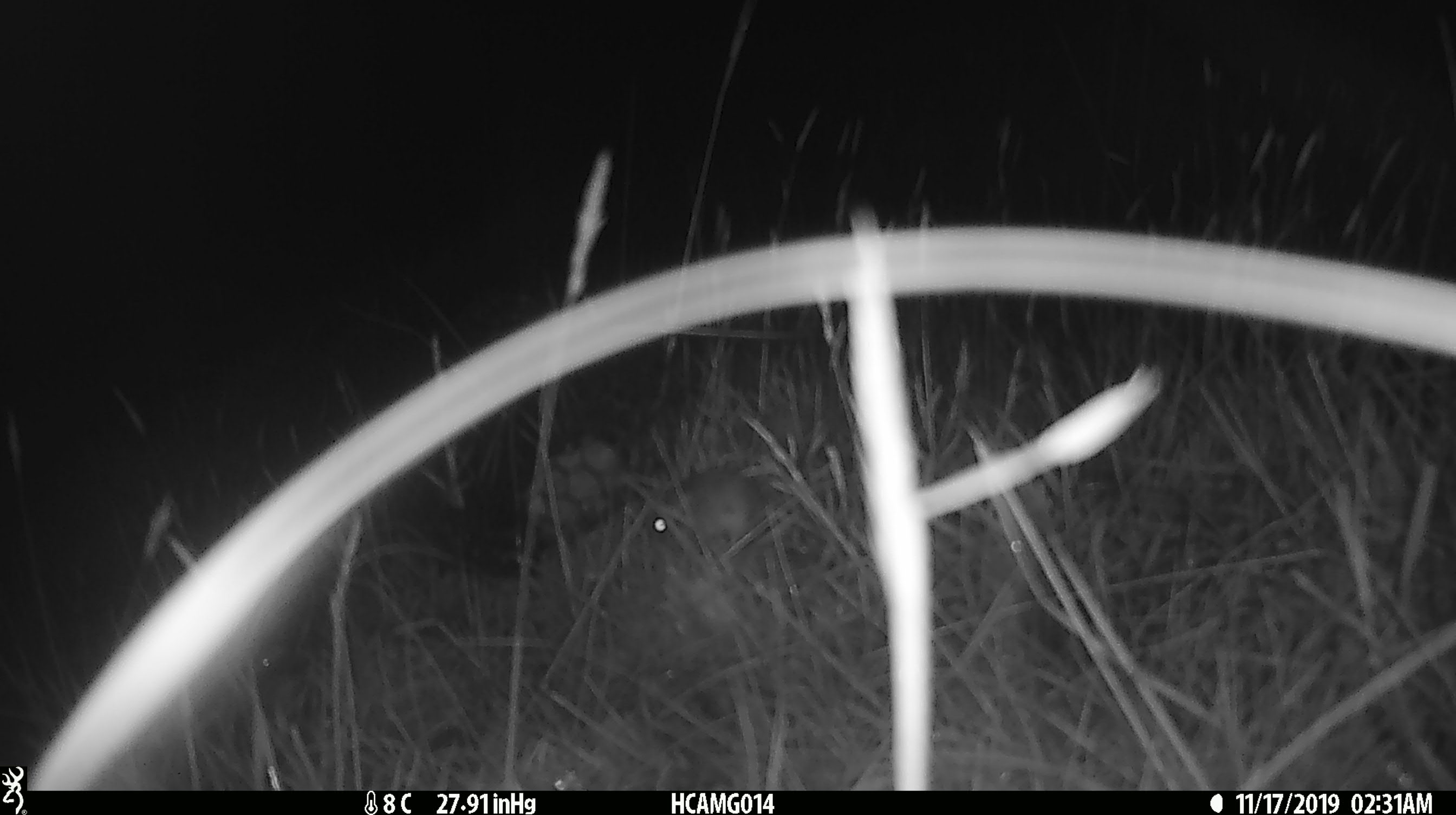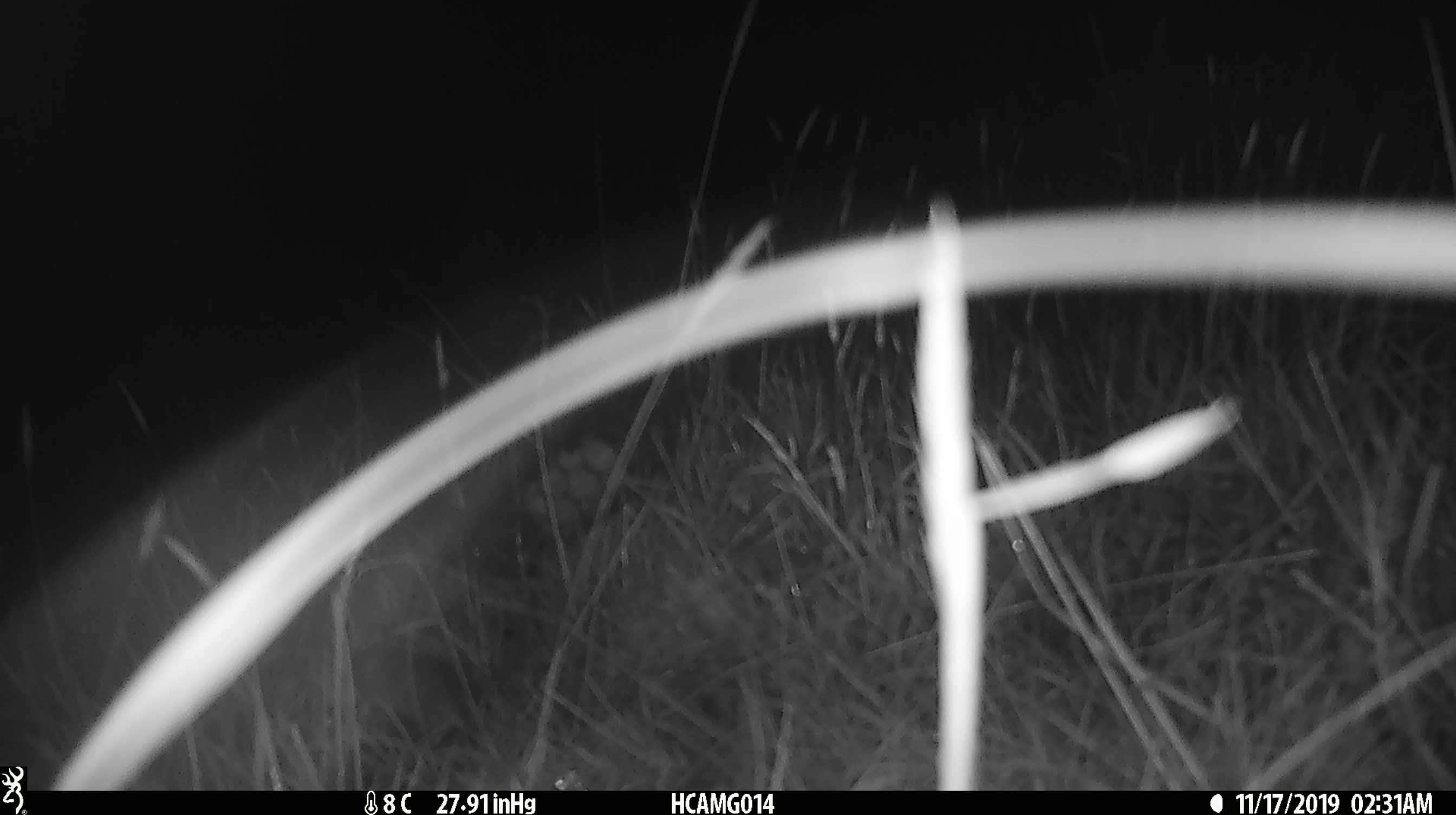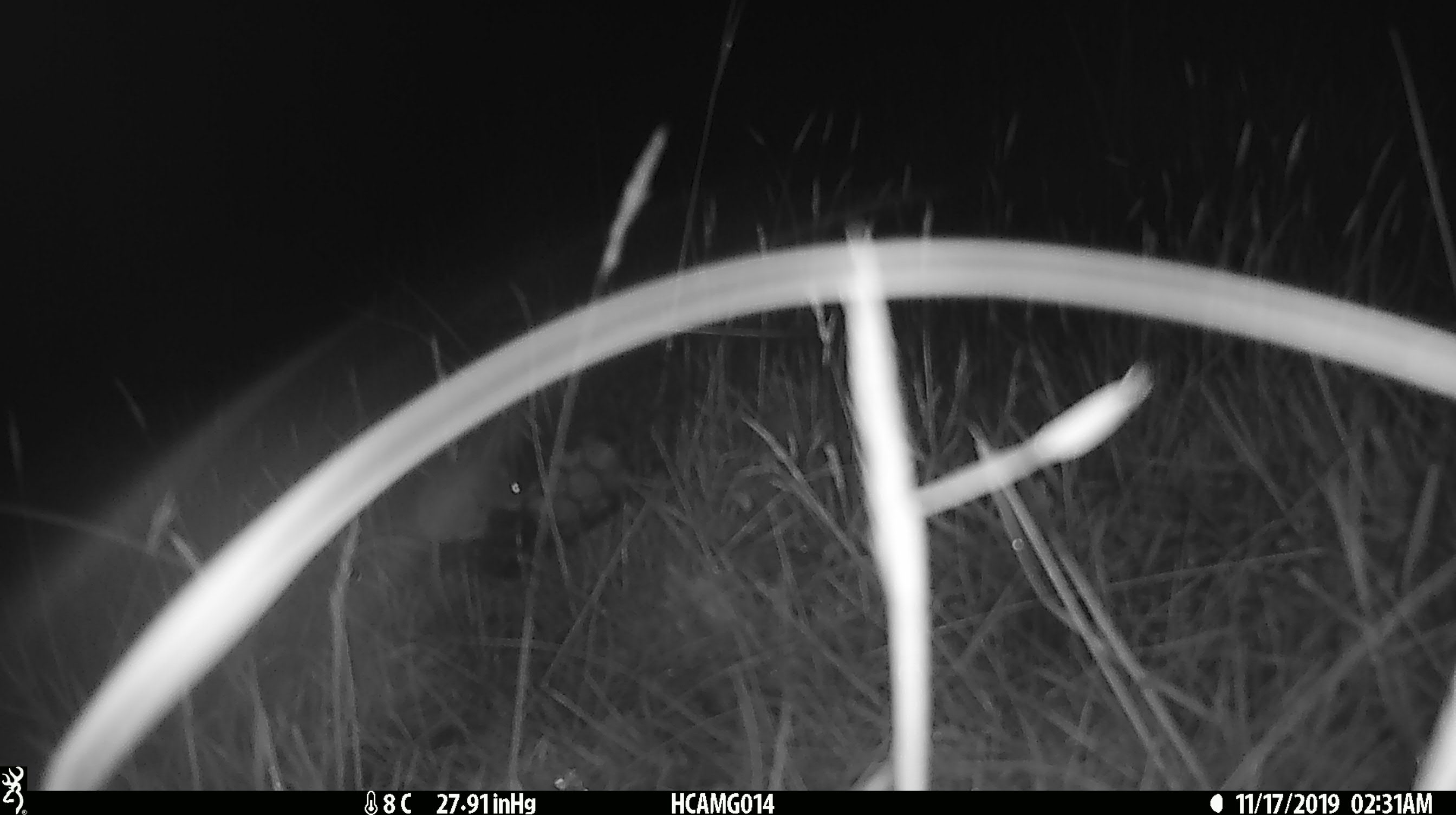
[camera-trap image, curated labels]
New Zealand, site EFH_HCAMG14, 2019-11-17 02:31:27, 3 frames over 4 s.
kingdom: Animalia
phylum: Chordata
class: Mammalia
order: Rodentia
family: Muridae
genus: Mus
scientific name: Mus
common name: mouse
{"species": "mouse (Mus)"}